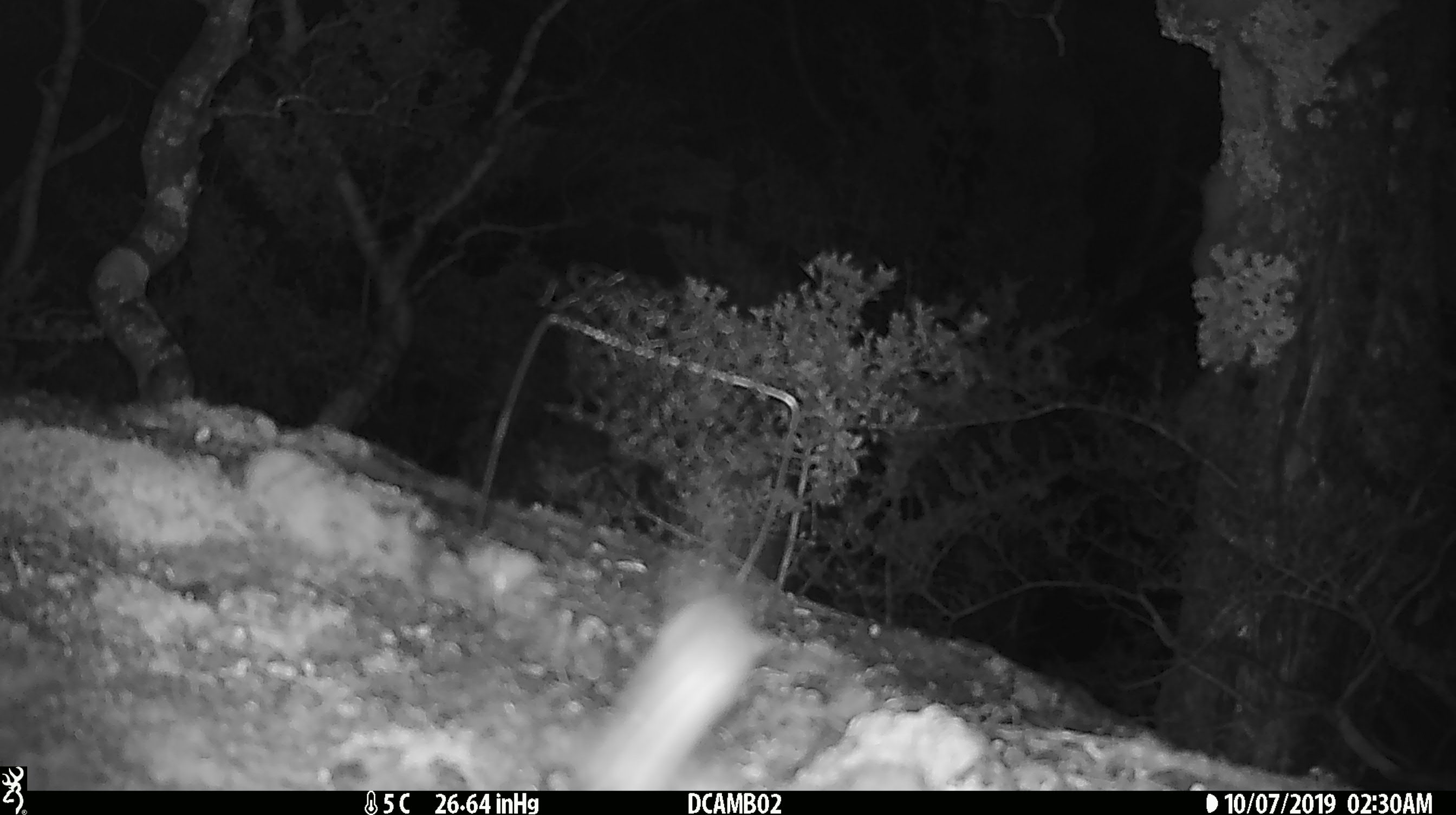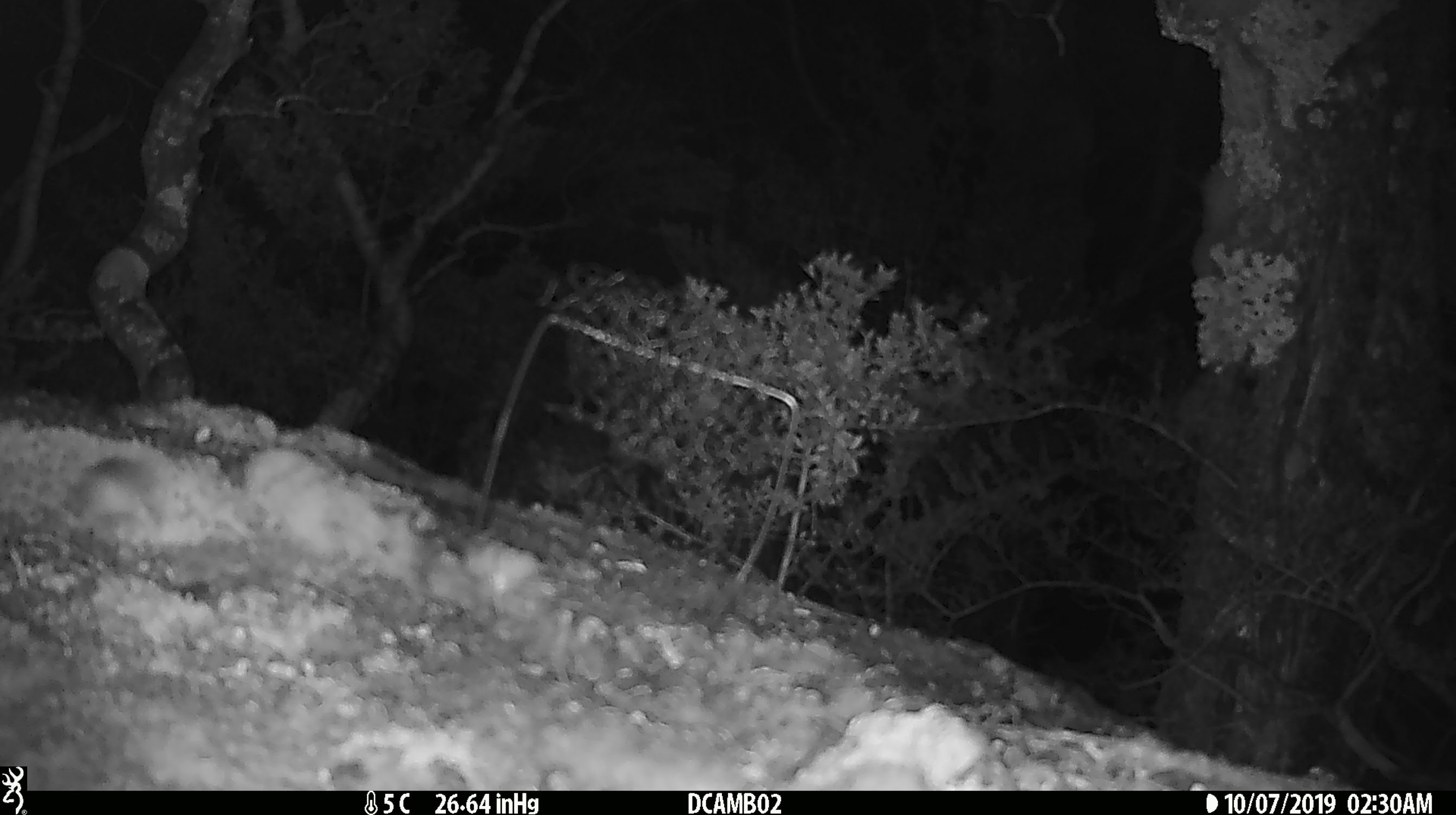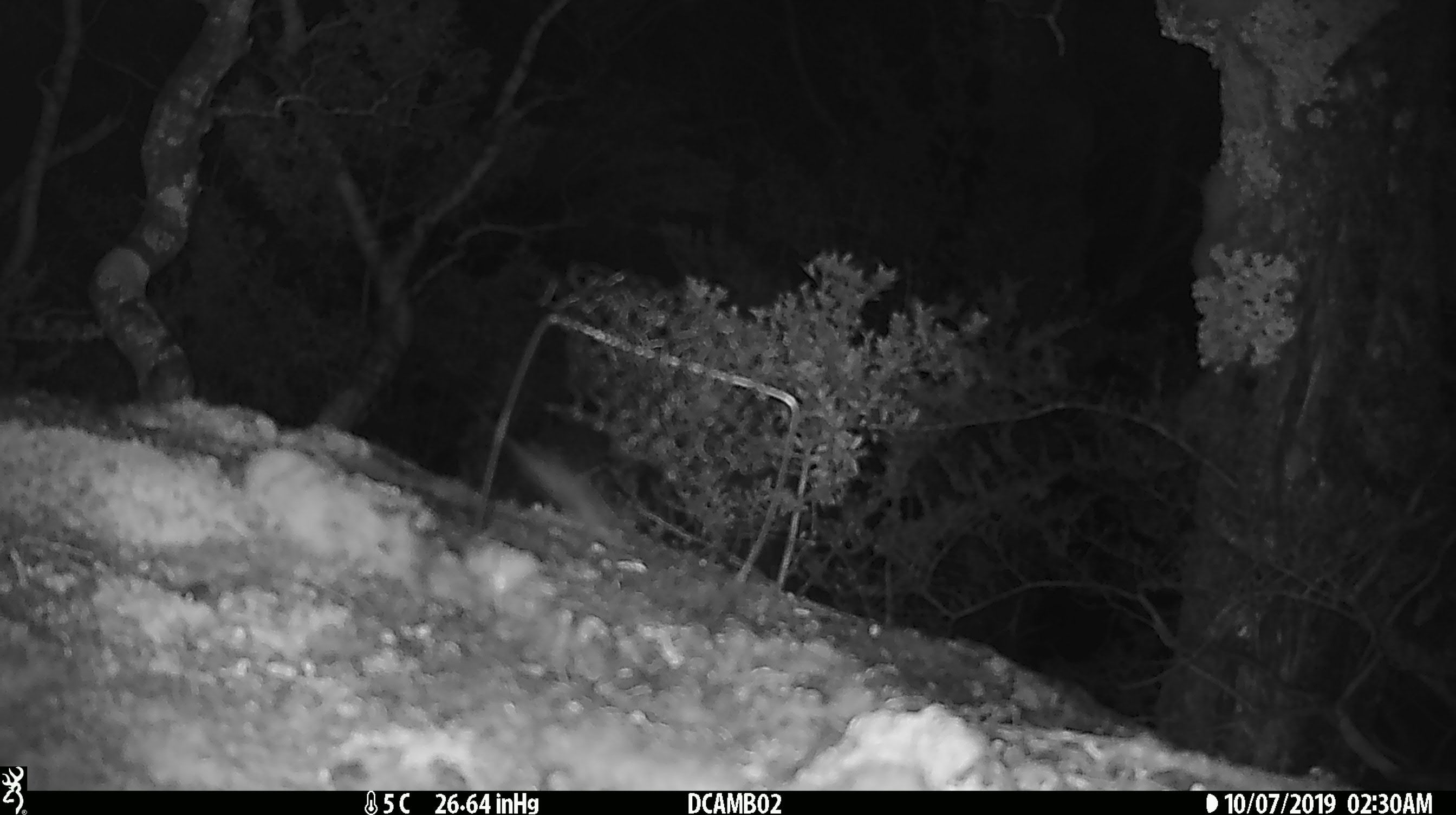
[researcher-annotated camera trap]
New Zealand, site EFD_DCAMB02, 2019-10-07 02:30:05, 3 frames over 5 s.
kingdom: Animalia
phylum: Chordata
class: Mammalia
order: Rodentia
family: Muridae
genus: Mus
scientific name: Mus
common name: mouse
Mouse (Mus).